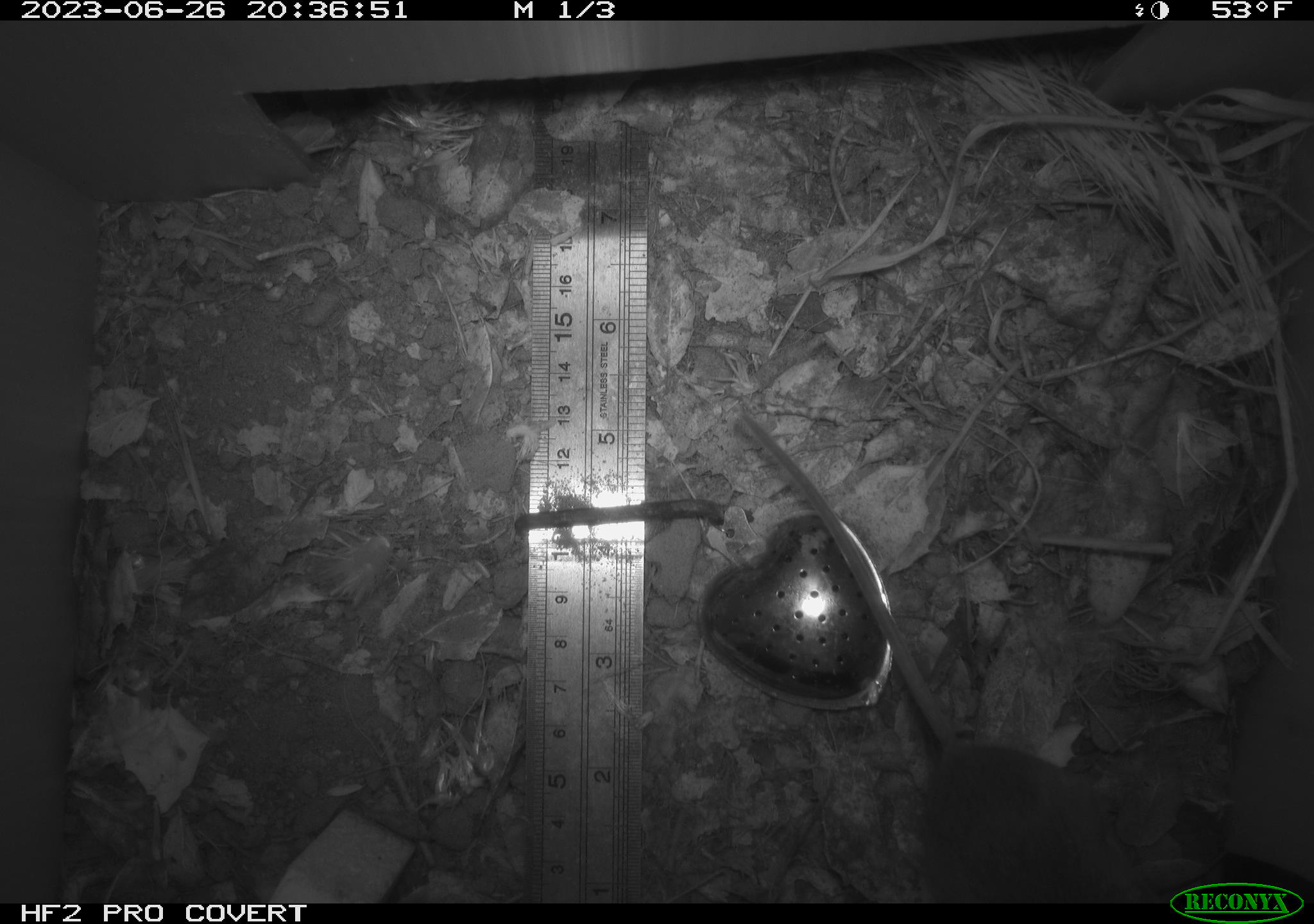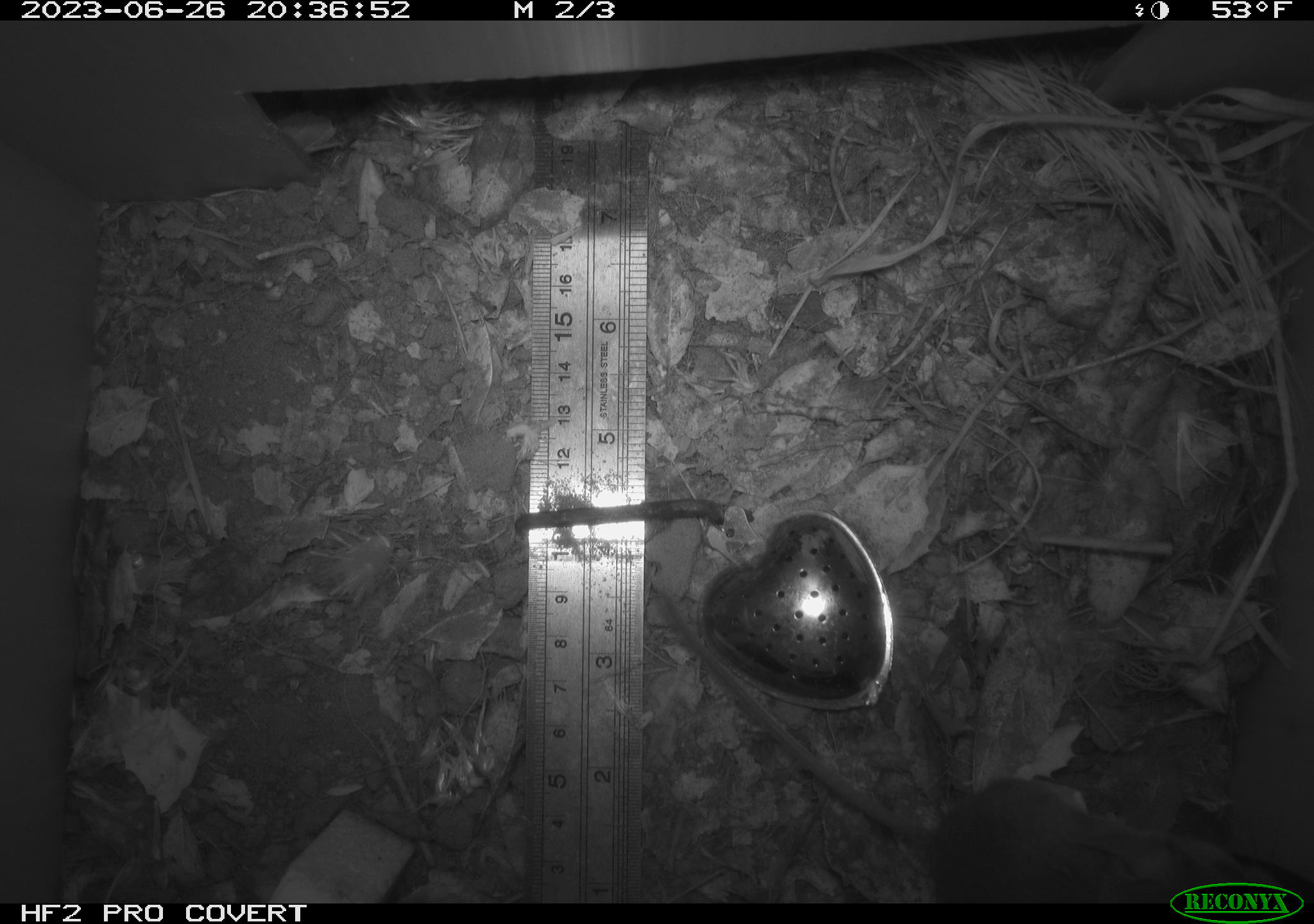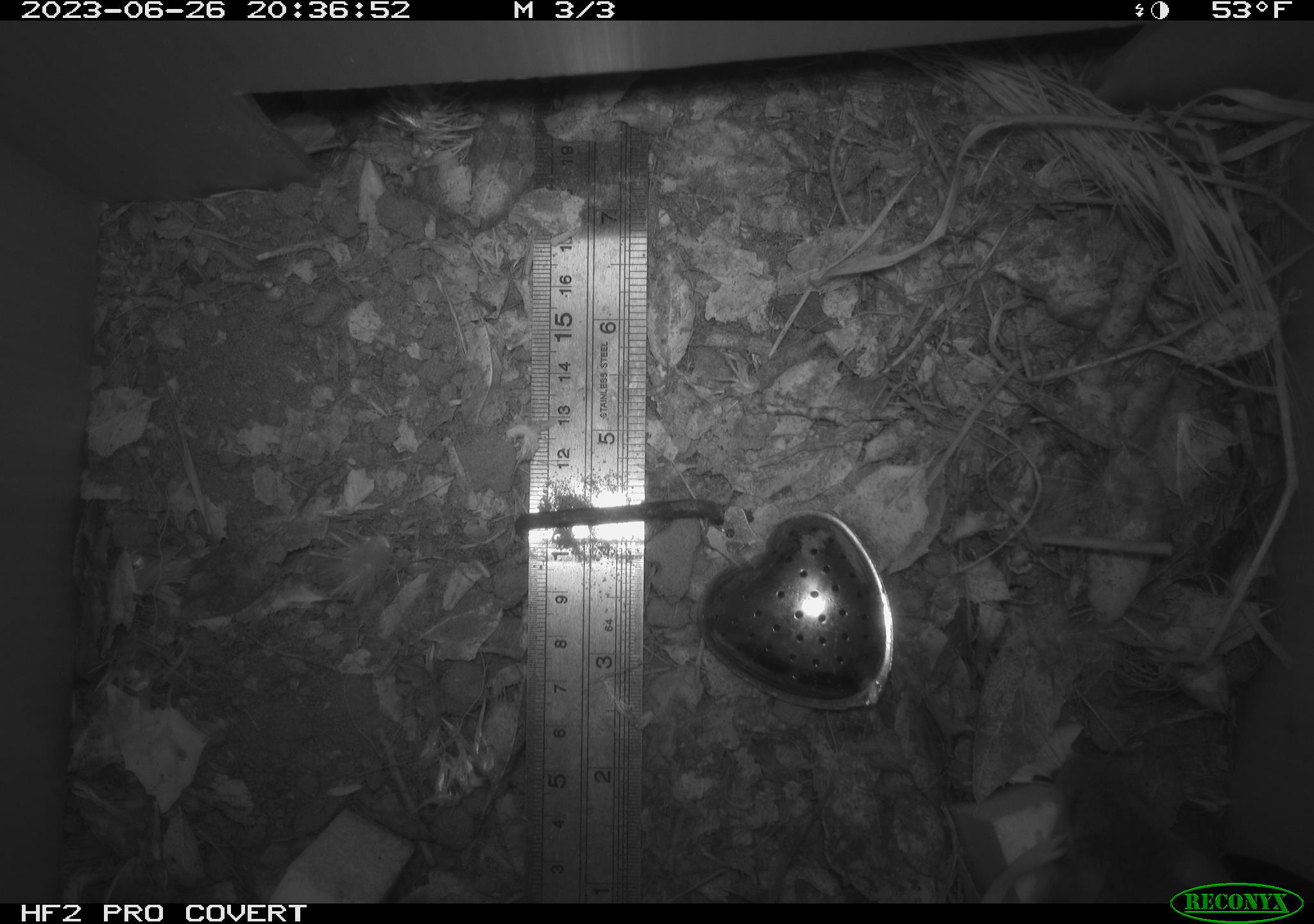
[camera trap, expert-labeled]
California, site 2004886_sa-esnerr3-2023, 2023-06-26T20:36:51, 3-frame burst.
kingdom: Animalia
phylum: Chordata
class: Mammalia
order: Rodentia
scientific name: Rodentia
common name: mouse species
Mouse species (Rodentia).